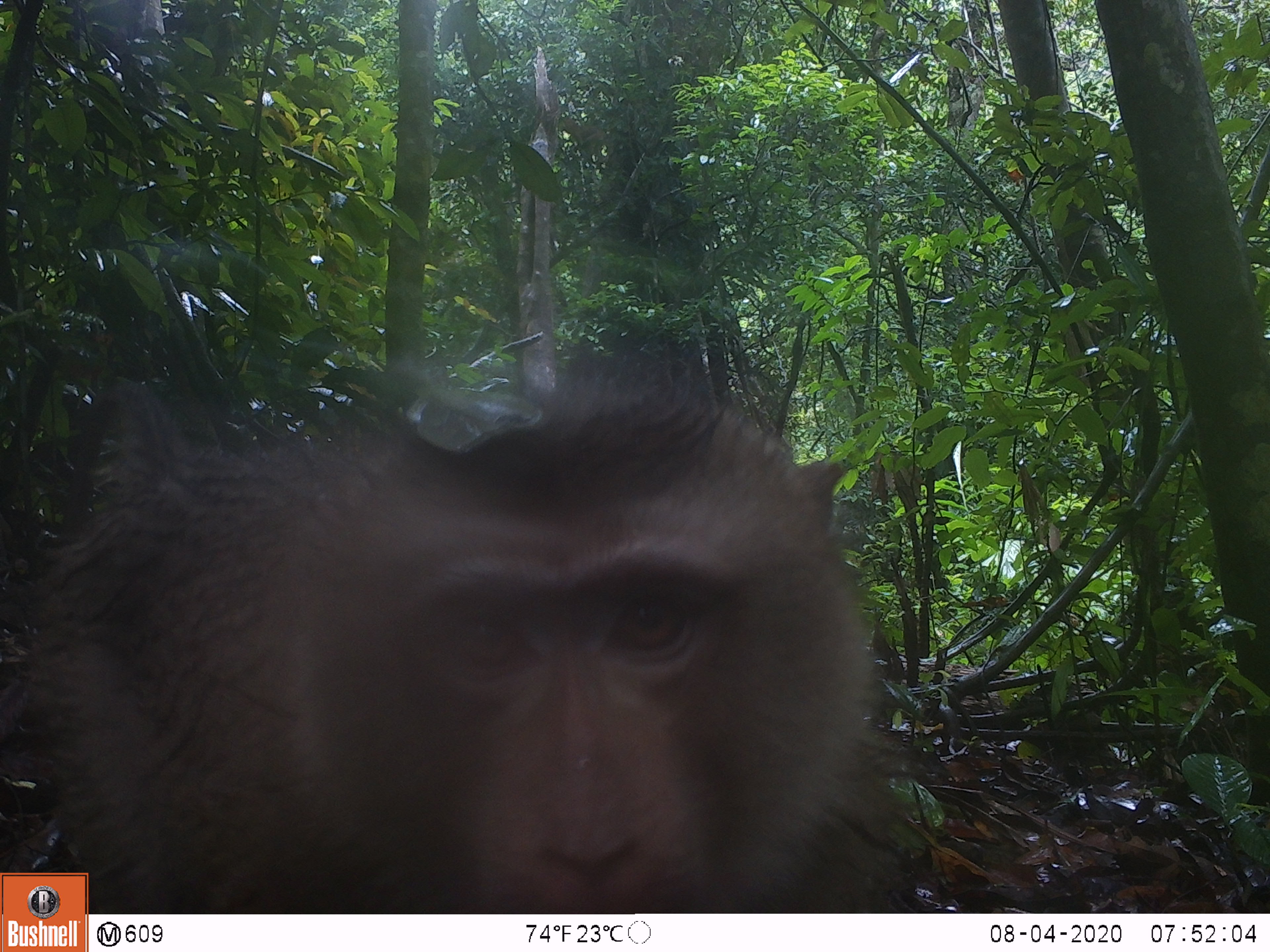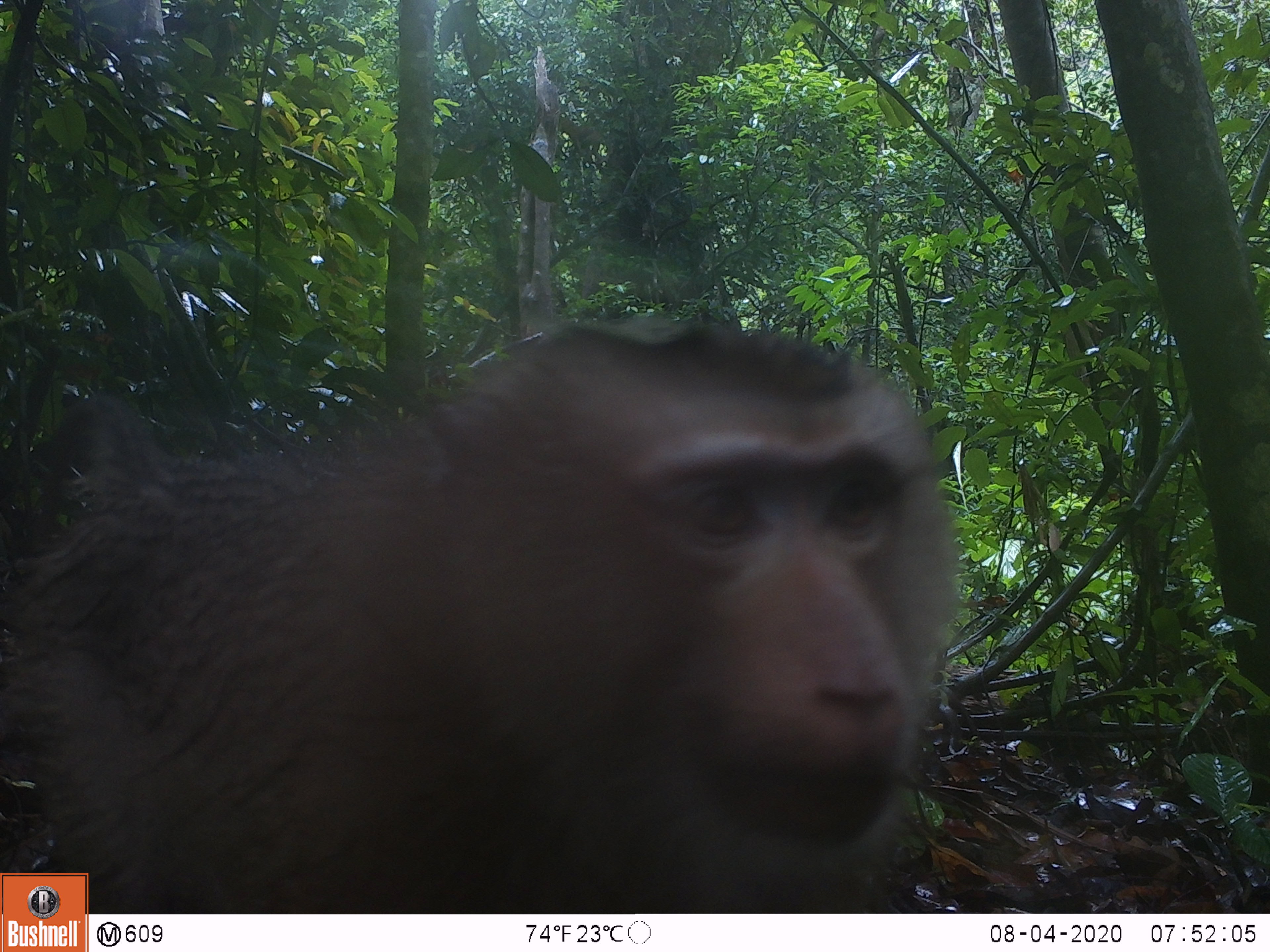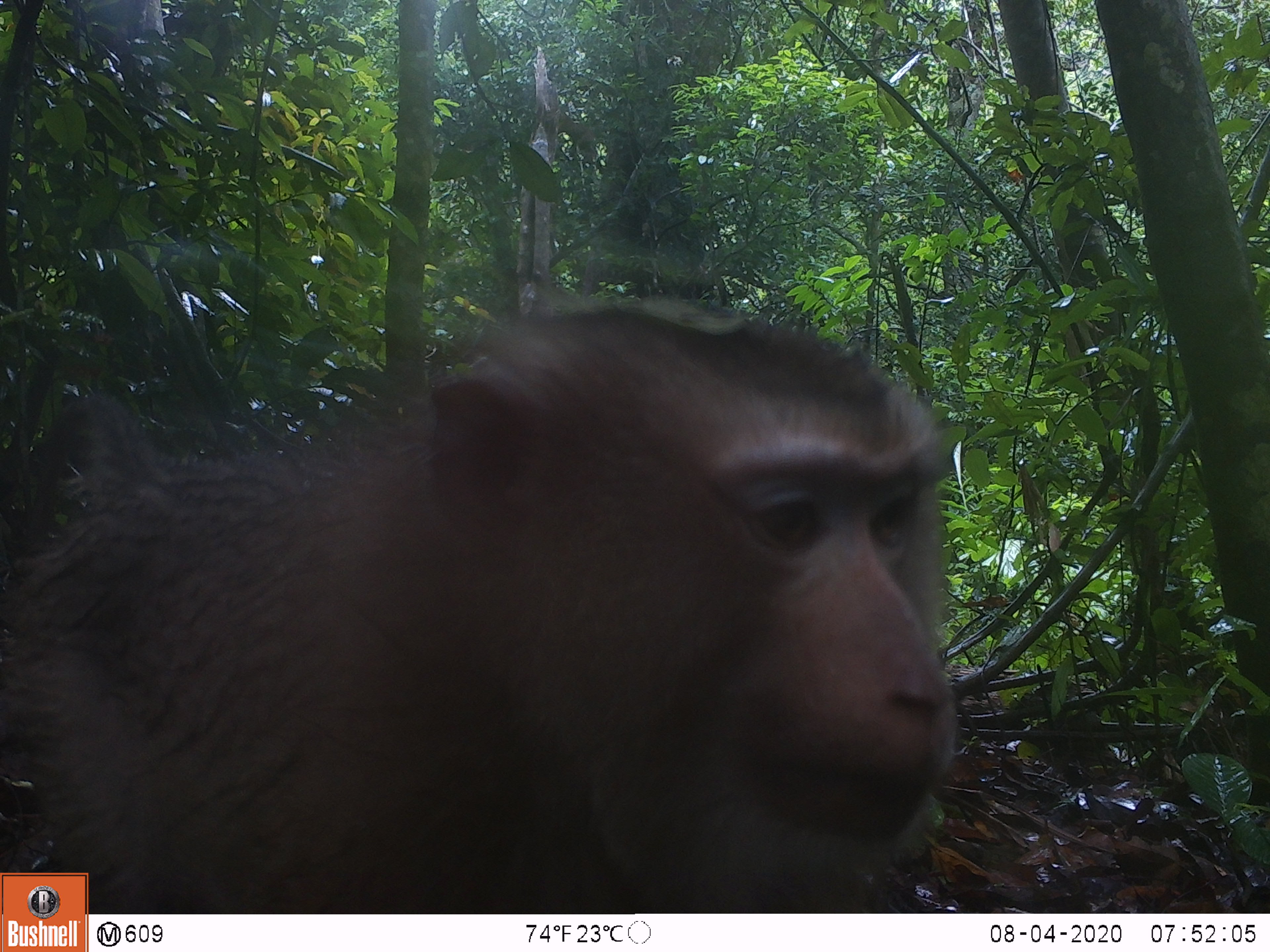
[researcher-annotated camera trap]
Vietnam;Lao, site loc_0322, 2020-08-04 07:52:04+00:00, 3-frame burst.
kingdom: Animalia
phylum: Chordata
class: Mammalia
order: Primates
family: Cercopithecidae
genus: Macaca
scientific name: Macaca nemestrina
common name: pig-tailed macaque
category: pig tailed macaque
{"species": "pig tailed macaque (pig-tailed macaque) (Macaca nemestrina)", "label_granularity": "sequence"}